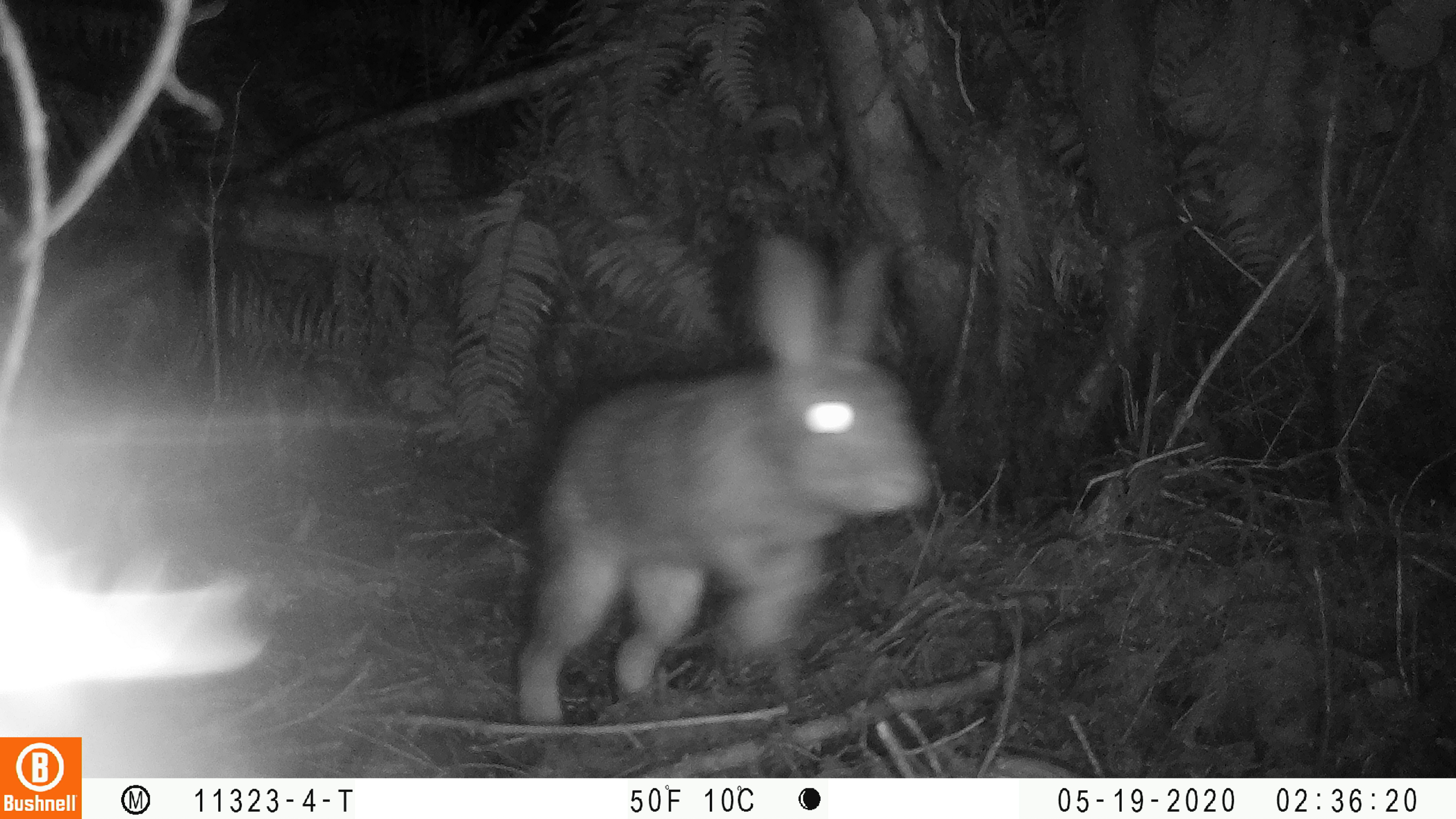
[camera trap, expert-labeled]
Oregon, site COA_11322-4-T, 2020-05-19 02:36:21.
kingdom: Animalia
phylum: Chordata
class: Mammalia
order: Lagomorpha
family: Leporidae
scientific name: Leporidae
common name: hares and rabbits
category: leporidae family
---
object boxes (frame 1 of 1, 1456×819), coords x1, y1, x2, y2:
leporidae family: 503, 221, 941, 722